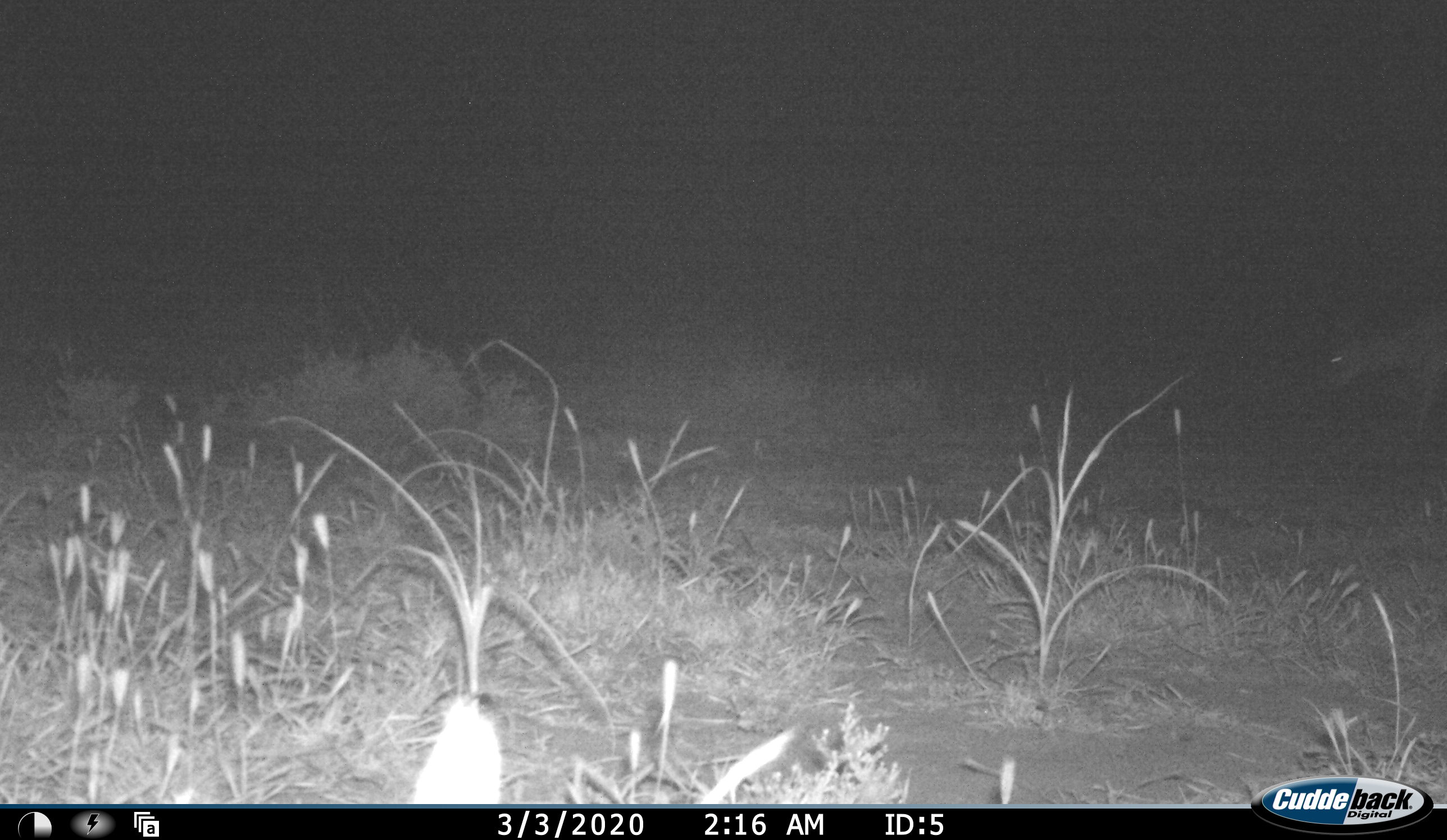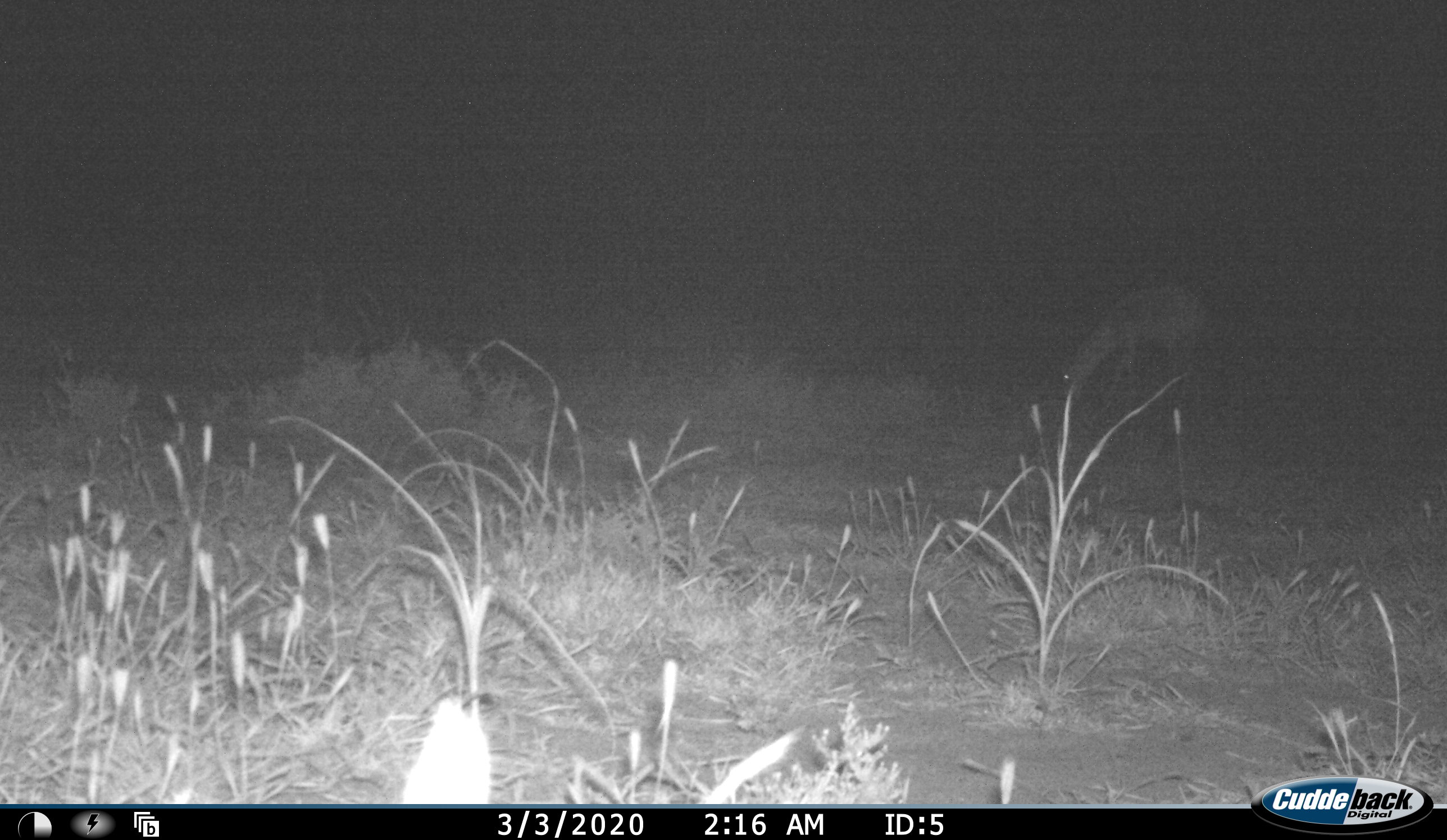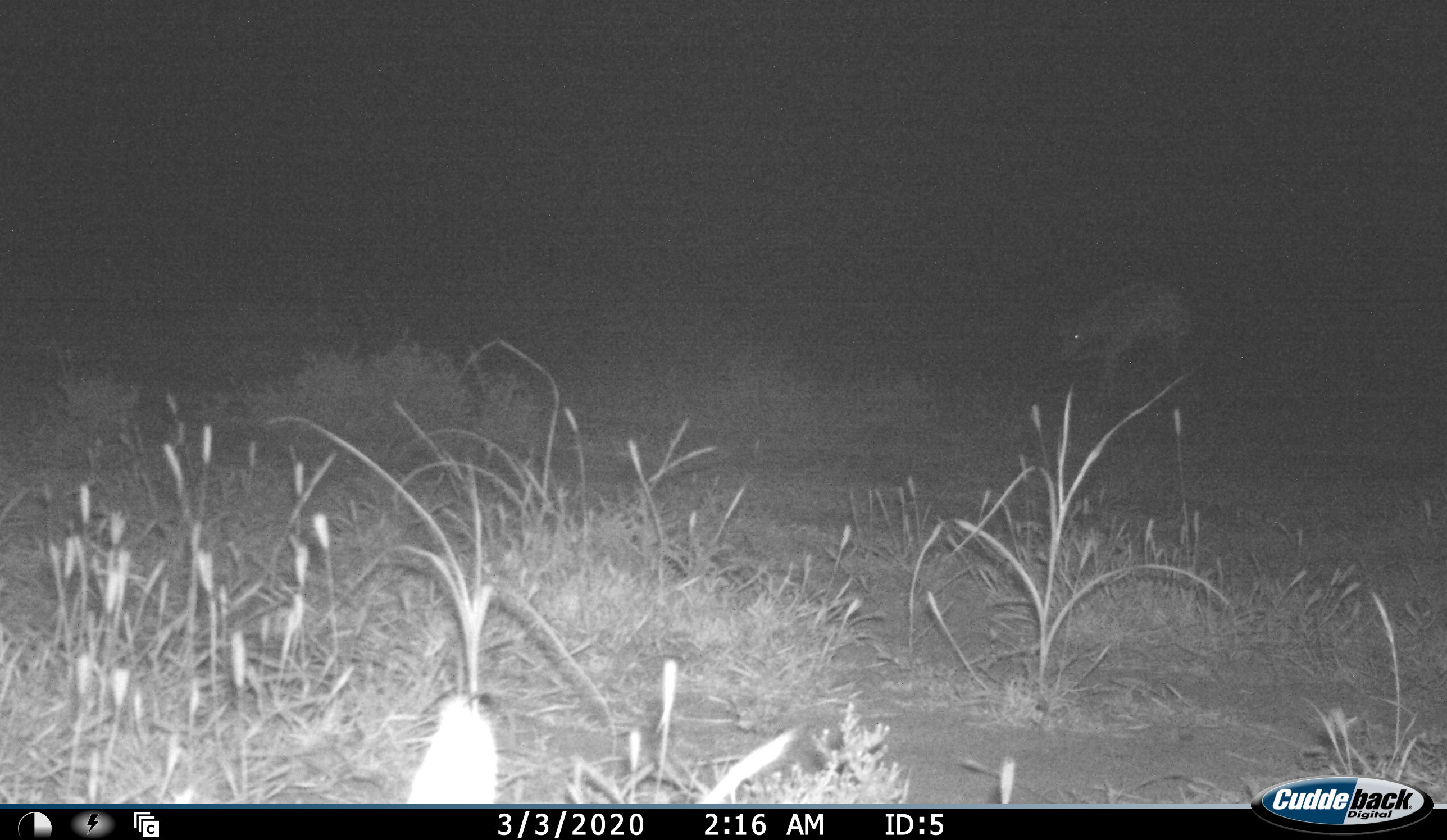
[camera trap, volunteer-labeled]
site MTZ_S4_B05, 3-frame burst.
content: unidentified animal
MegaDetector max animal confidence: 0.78